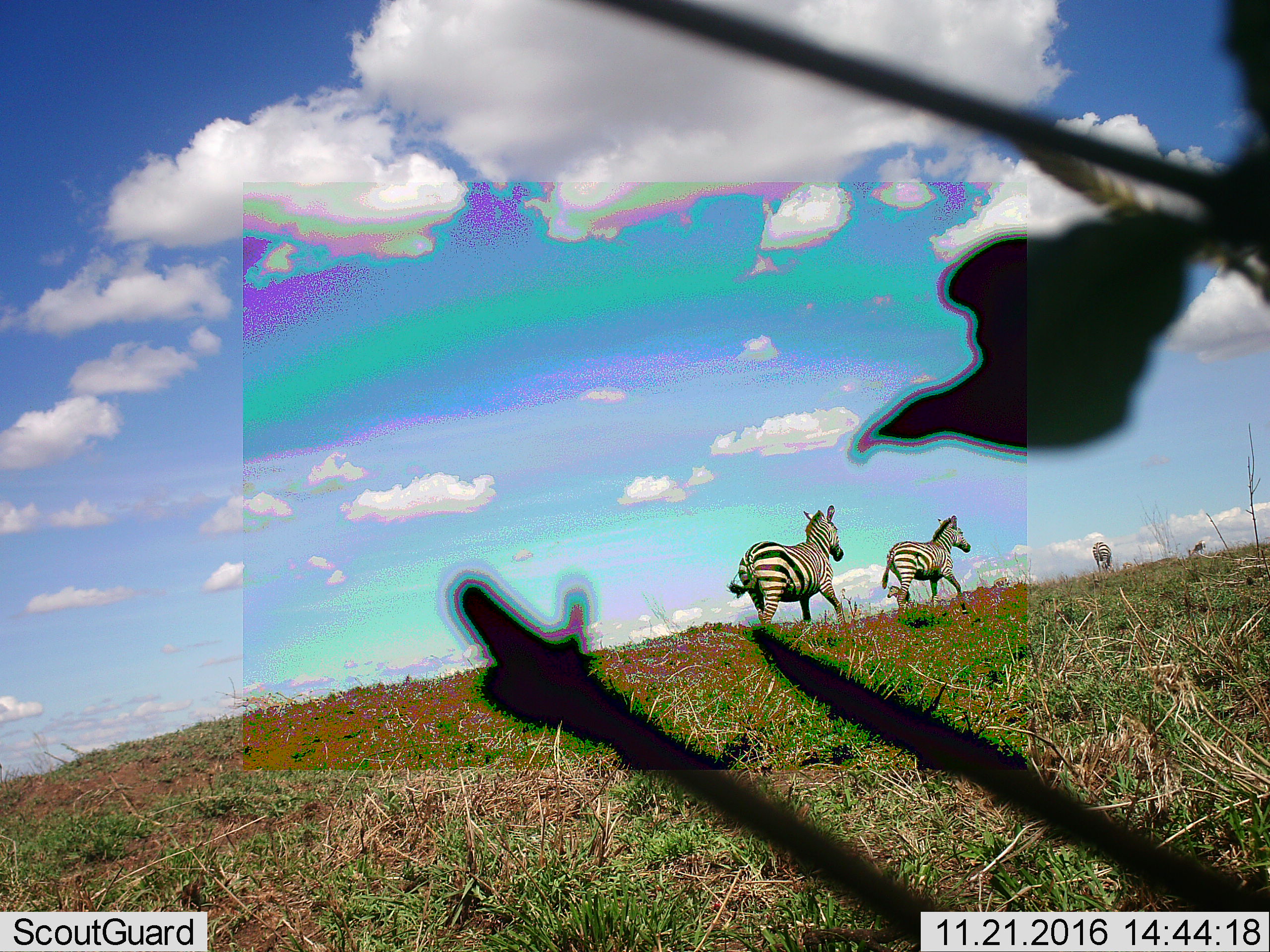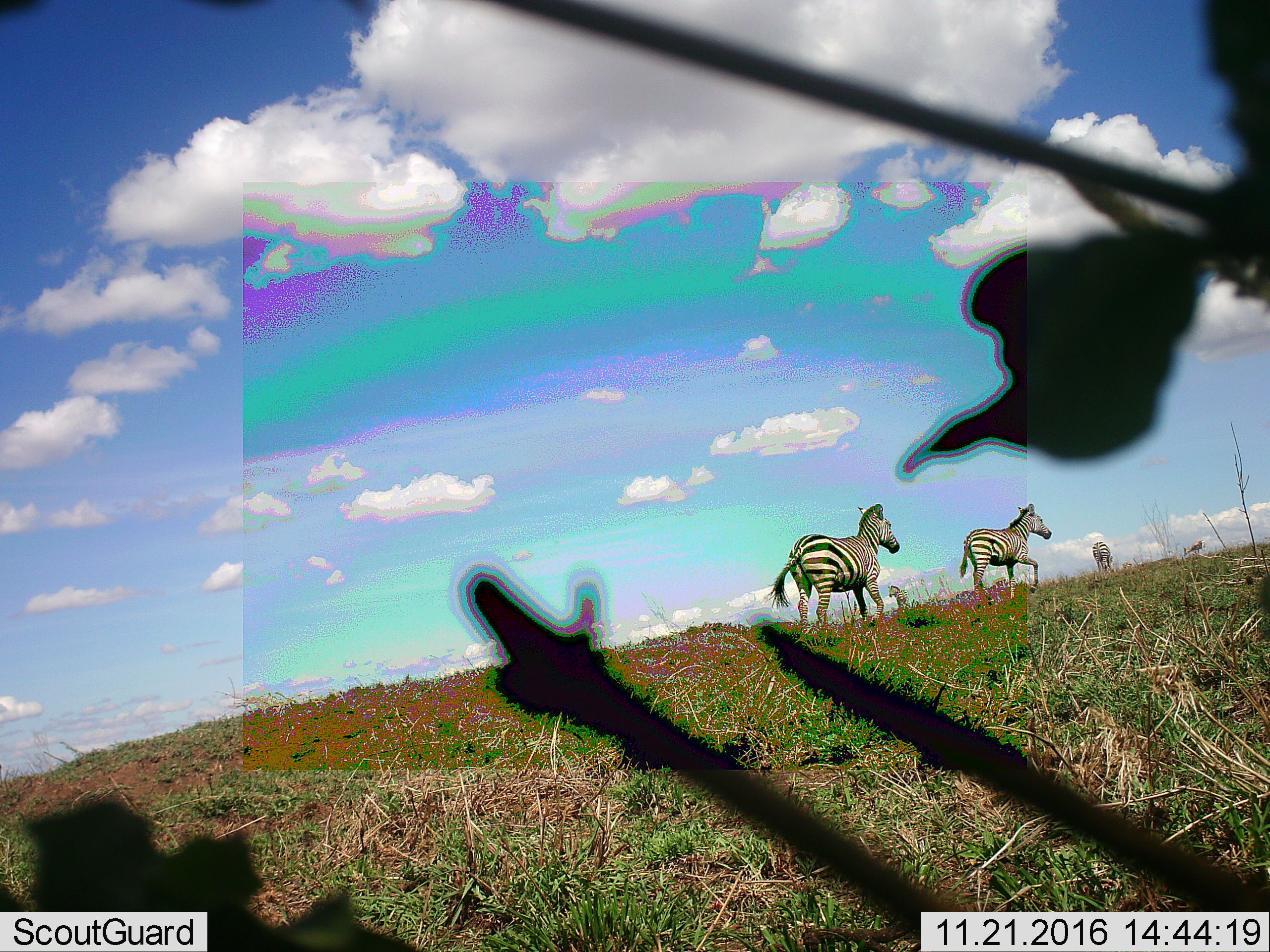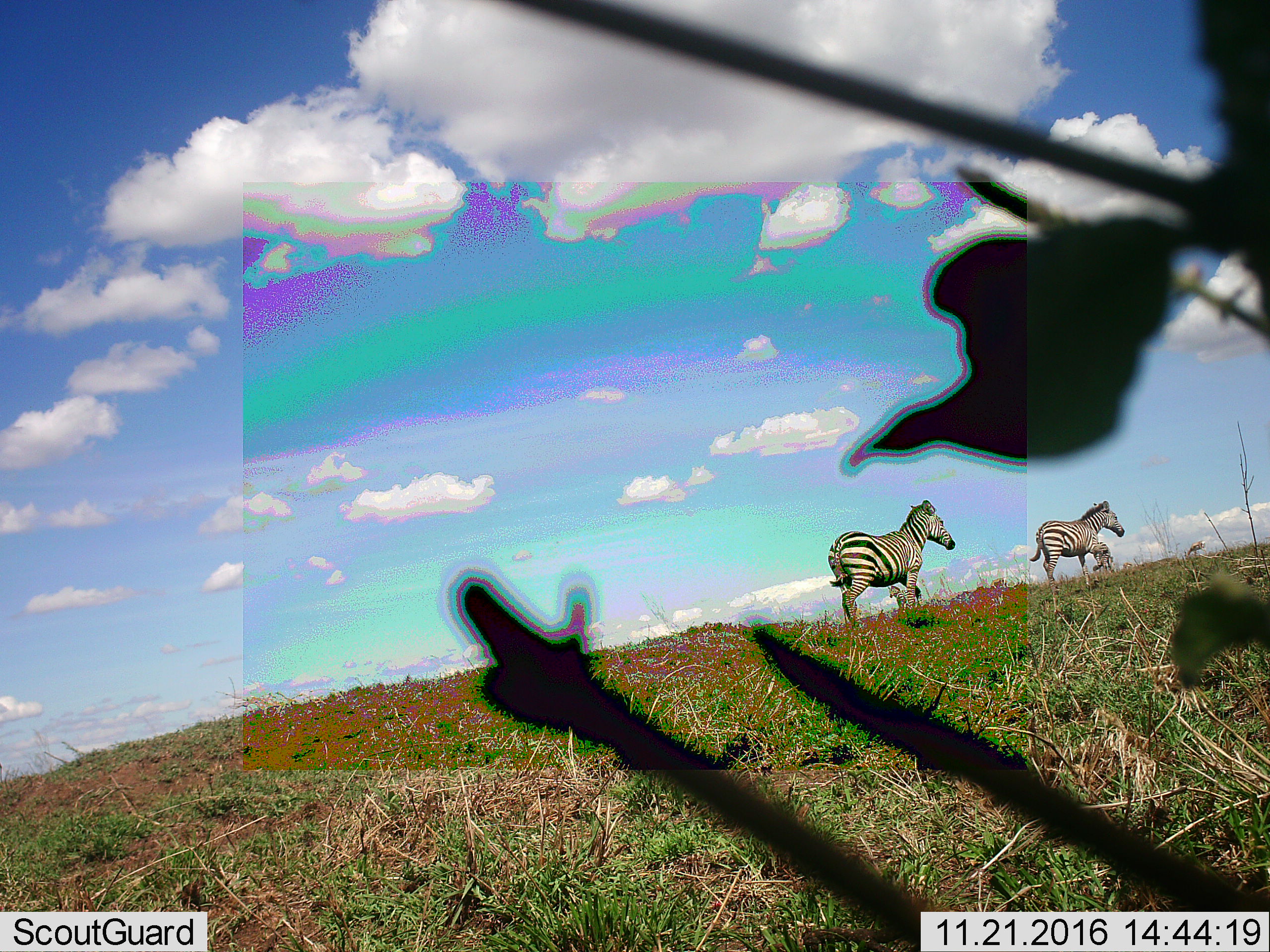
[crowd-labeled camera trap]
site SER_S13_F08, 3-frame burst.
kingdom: Animalia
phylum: Chordata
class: Mammalia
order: Perissodactyla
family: Equidae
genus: Equus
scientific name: Equus quagga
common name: plains zebra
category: zebraplains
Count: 3.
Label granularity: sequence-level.